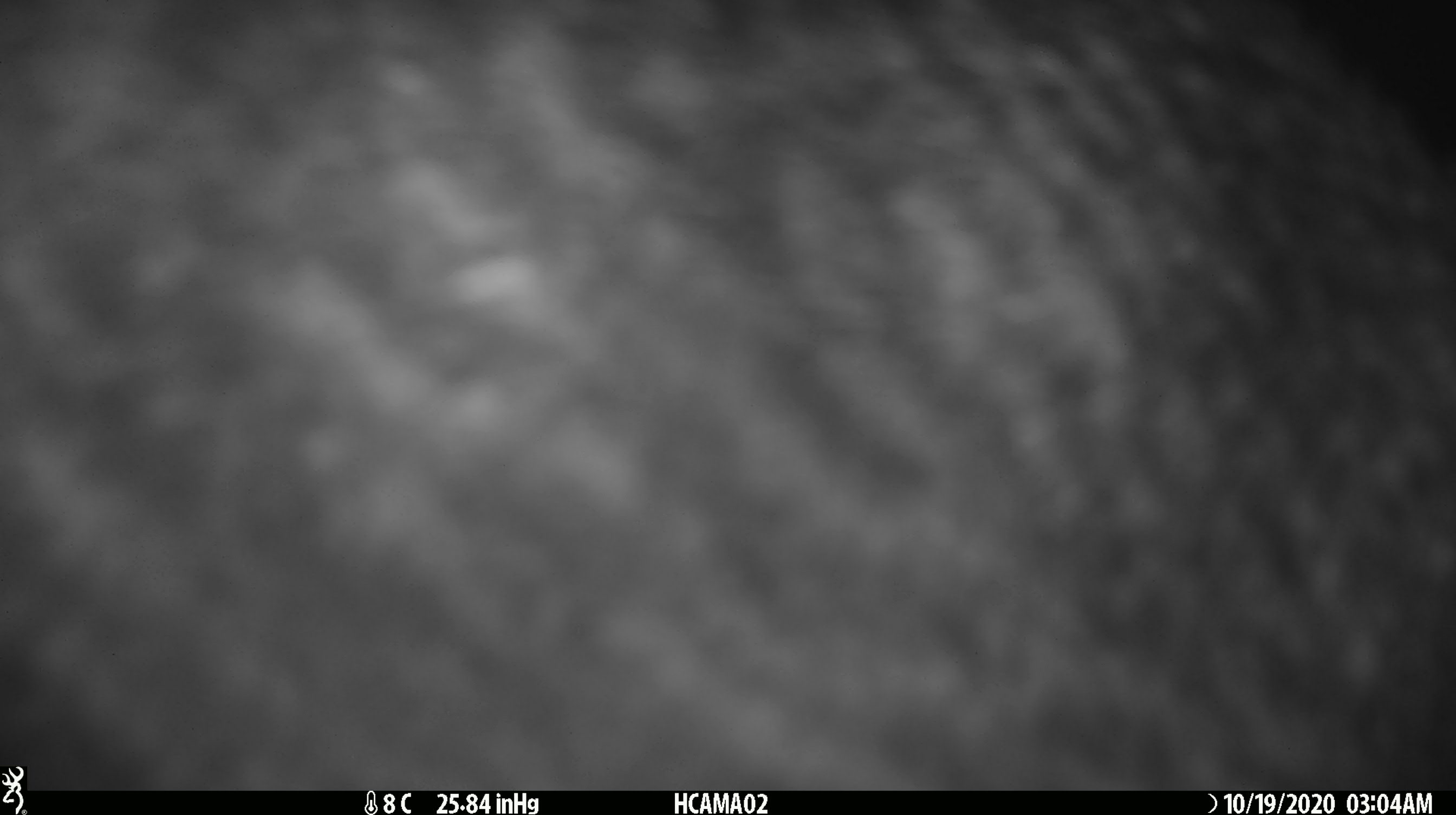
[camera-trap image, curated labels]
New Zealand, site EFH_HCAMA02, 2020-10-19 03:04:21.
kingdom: Animalia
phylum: Chordata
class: Aves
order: Apterygiformes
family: Apterygidae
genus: Apteryx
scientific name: Apteryx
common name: kiwi